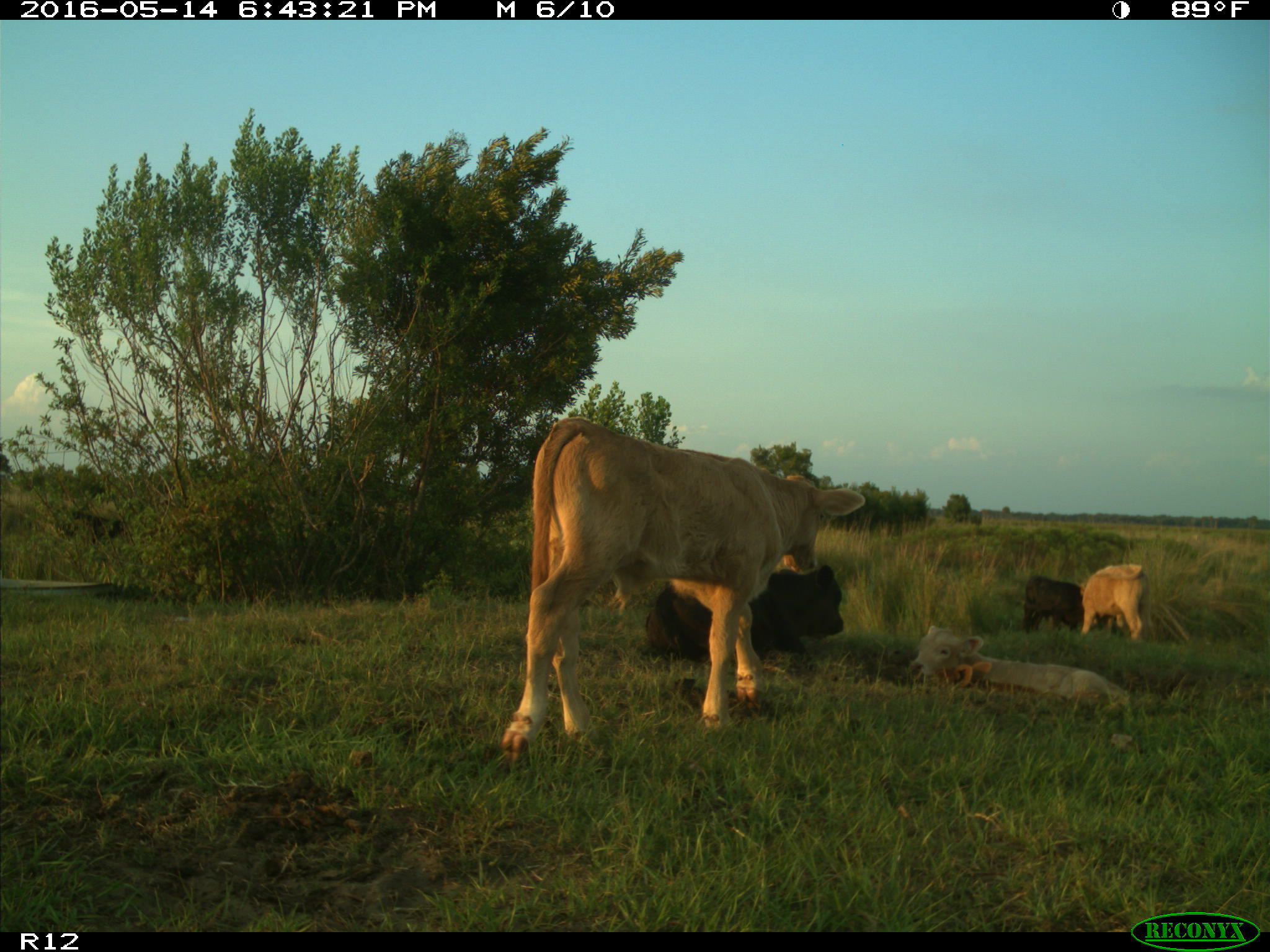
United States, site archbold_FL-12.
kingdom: Animalia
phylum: Chordata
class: Mammalia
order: Artiodactyla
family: Bovidae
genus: Bos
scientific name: Bos taurus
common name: domestic cow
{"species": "Bos taurus (domestic cow)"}